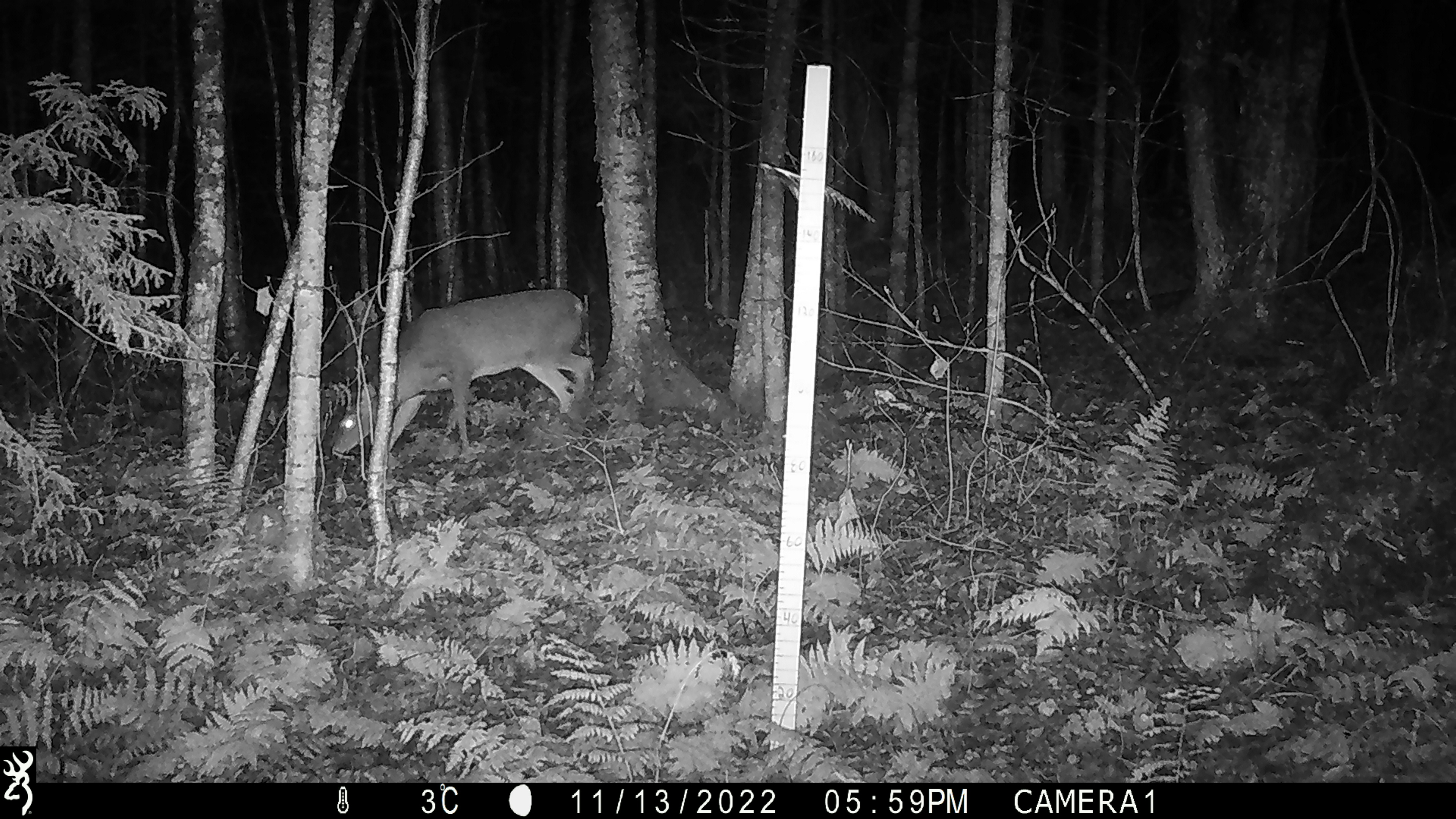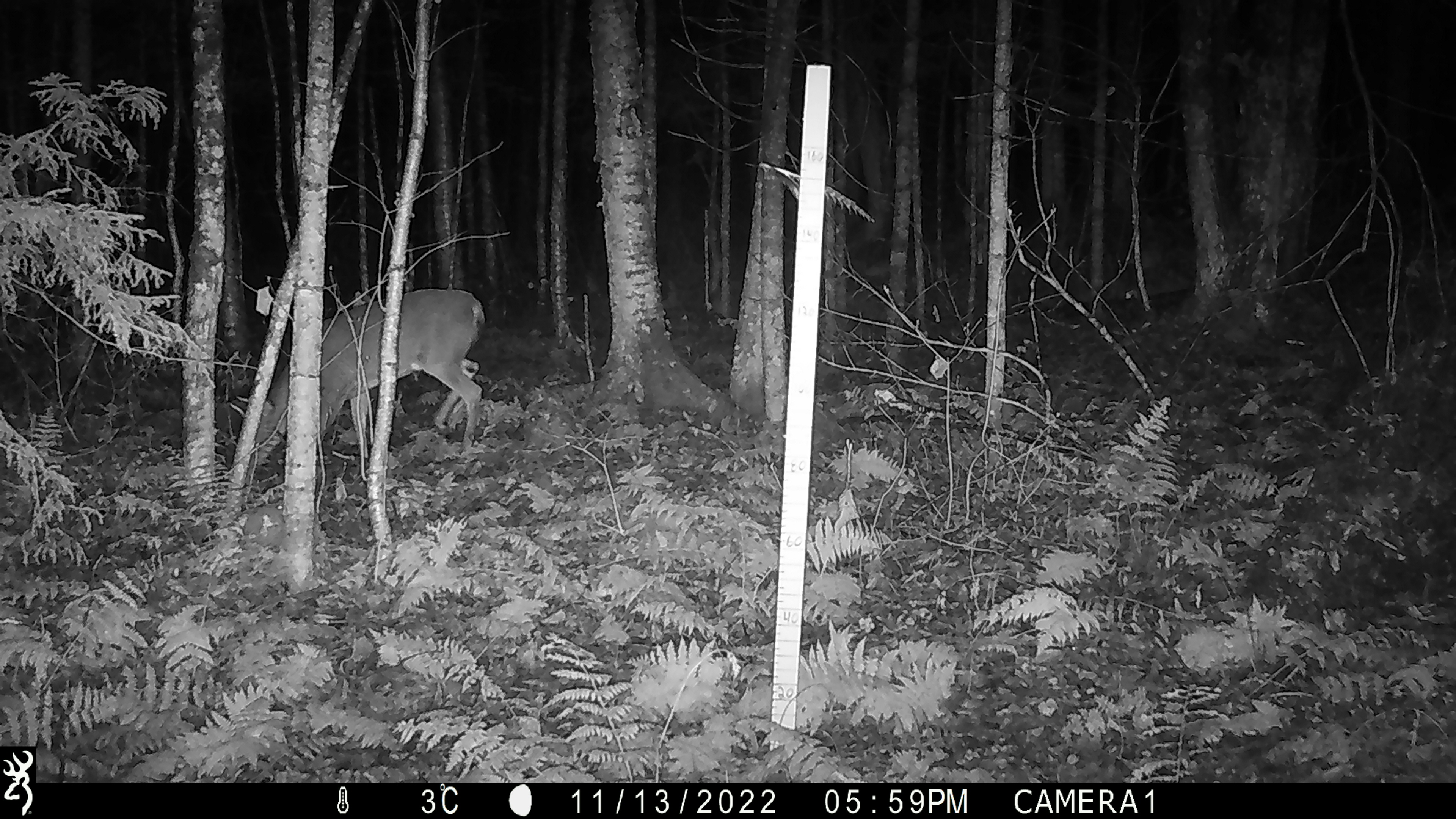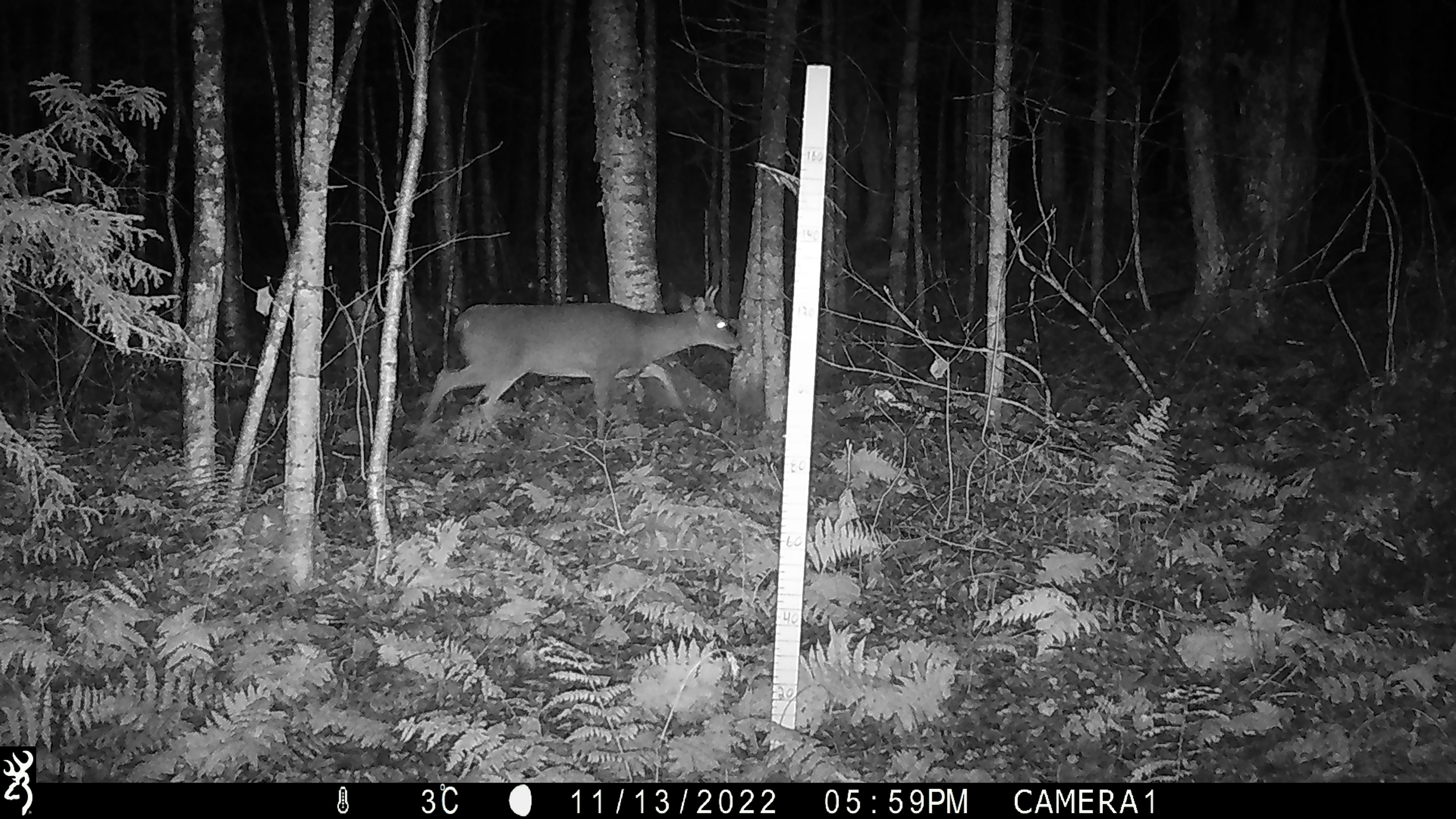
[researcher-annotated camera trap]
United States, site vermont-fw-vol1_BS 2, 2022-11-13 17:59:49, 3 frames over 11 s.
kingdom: Animalia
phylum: Chordata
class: Mammalia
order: Artiodactyla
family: Cervidae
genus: Odocoileus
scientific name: Odocoileus virginianus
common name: white-tailed deer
White-tailed deer (Odocoileus virginianus).